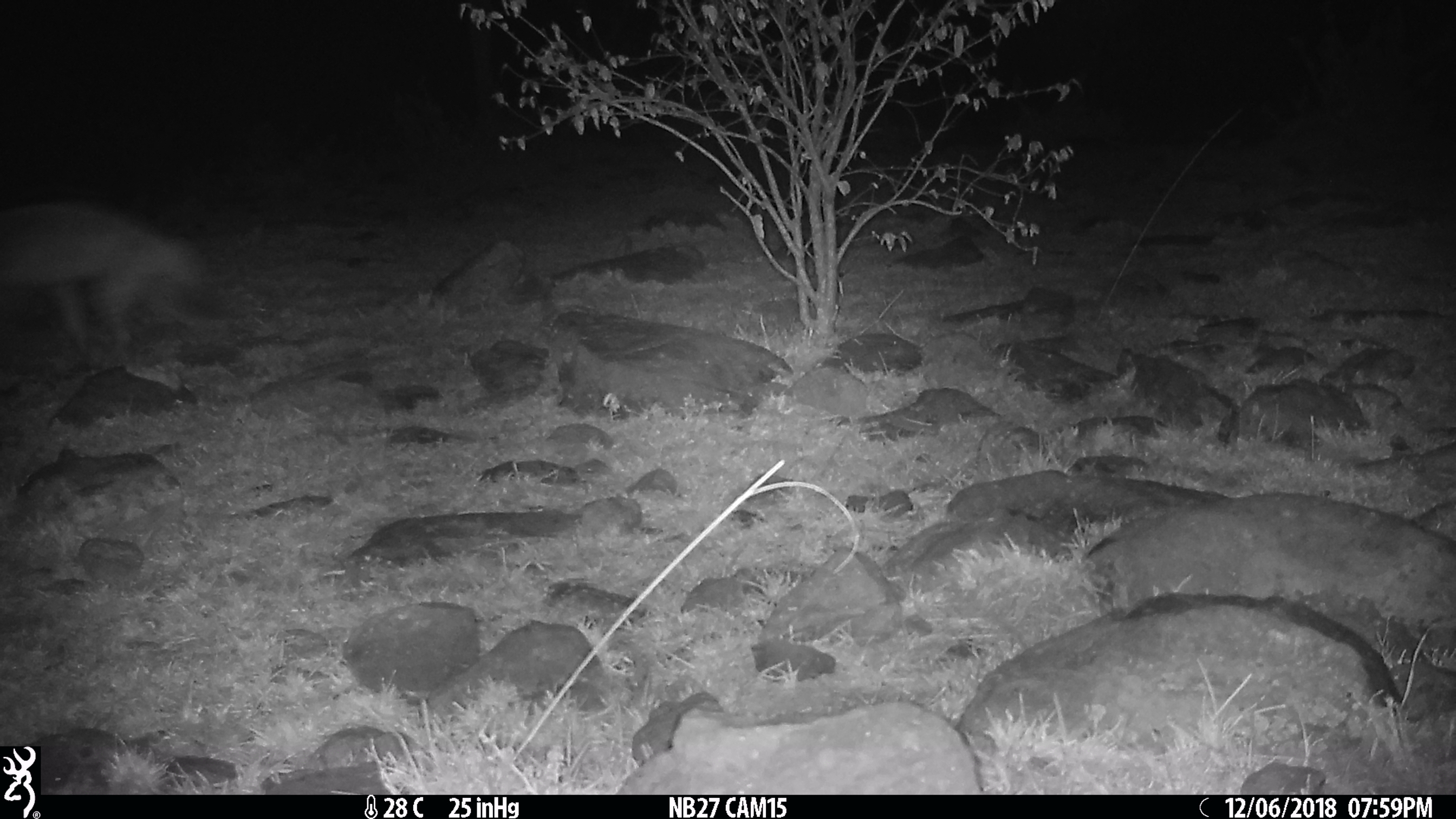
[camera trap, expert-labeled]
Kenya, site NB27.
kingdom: Animalia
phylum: Chordata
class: Mammalia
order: Carnivora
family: Hyaenidae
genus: Proteles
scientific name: Proteles cristatus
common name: aardwolf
Aardwolf (Proteles cristatus).